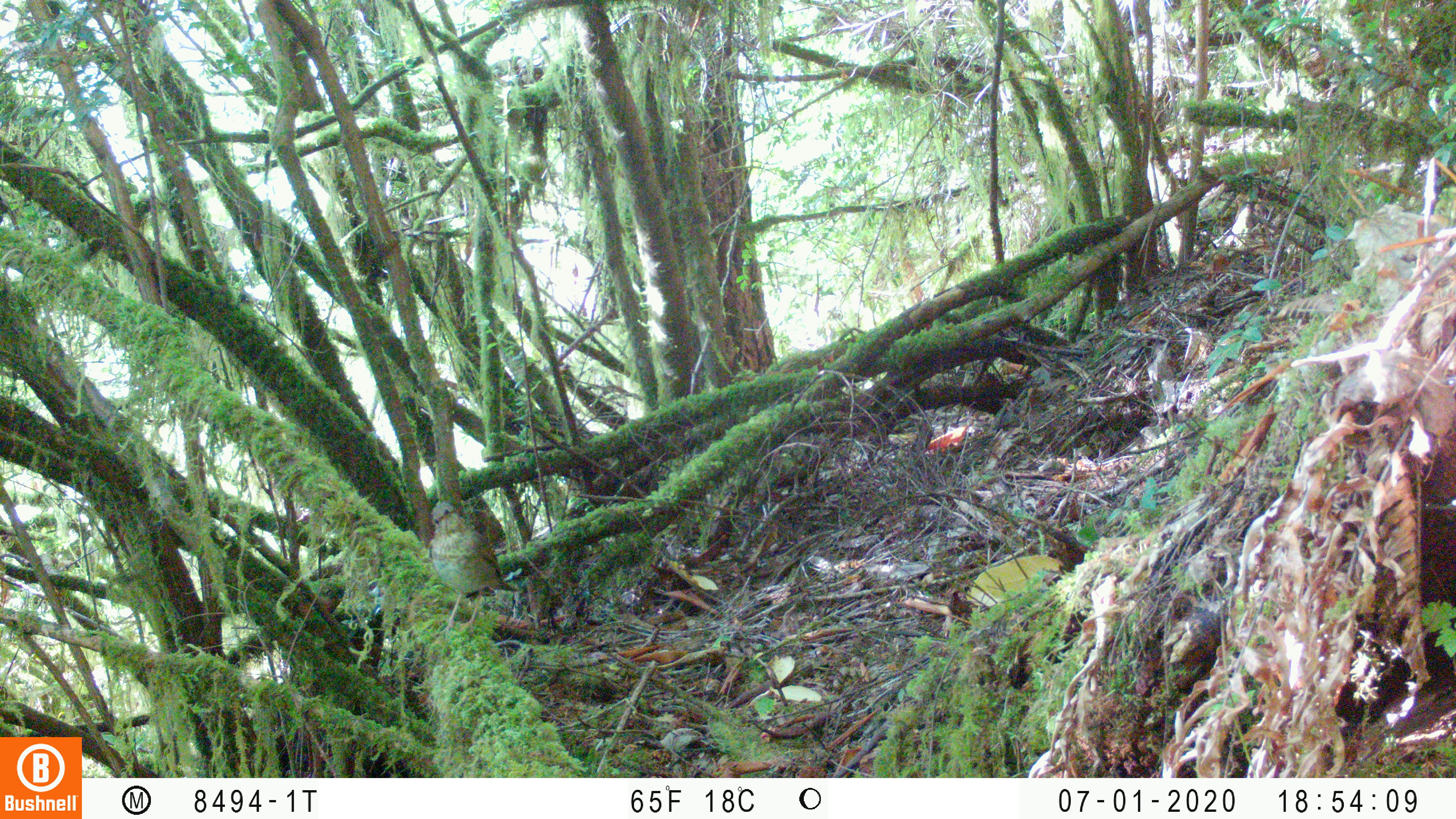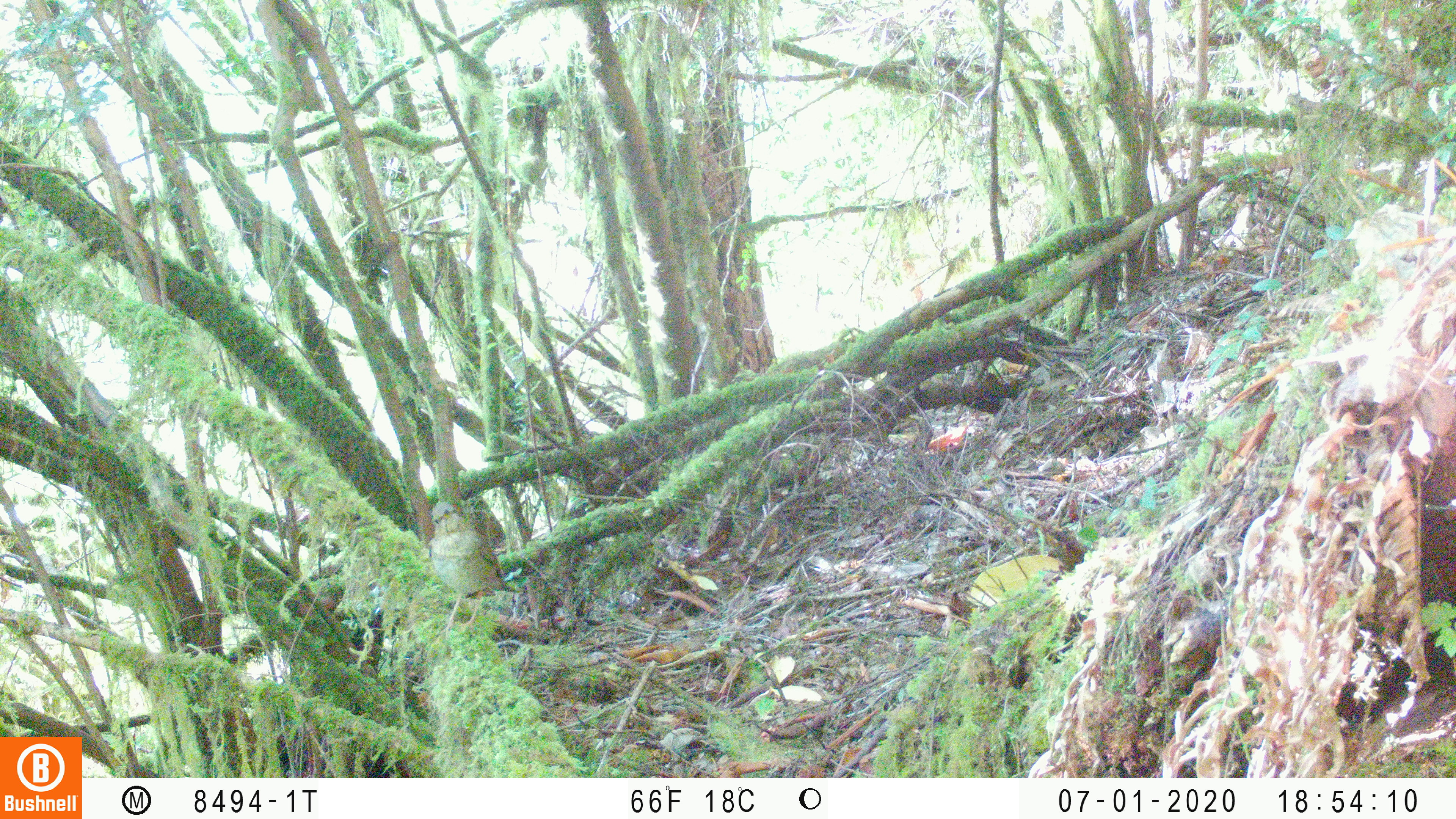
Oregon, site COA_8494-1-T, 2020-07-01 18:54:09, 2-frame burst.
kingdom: Animalia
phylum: Chordata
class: Aves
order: Passeriformes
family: Turdidae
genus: Catharus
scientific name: Catharus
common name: brown thrushes and nightingale-thrushes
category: catharus species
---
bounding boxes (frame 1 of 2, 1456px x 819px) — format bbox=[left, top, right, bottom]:
catharus species: bbox=[427, 495, 515, 609]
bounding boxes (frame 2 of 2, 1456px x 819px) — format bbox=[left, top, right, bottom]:
catharus species: bbox=[424, 495, 520, 614]